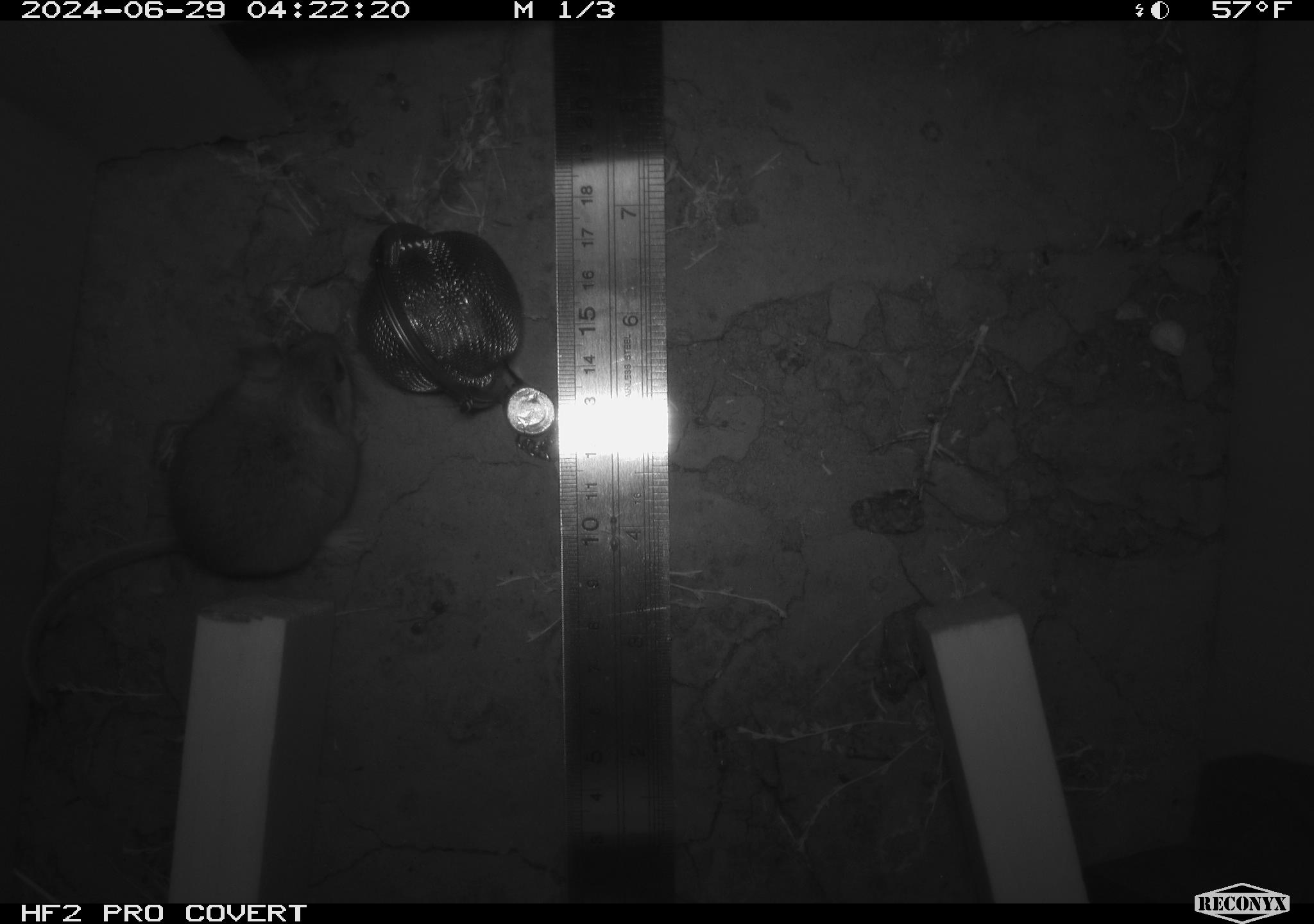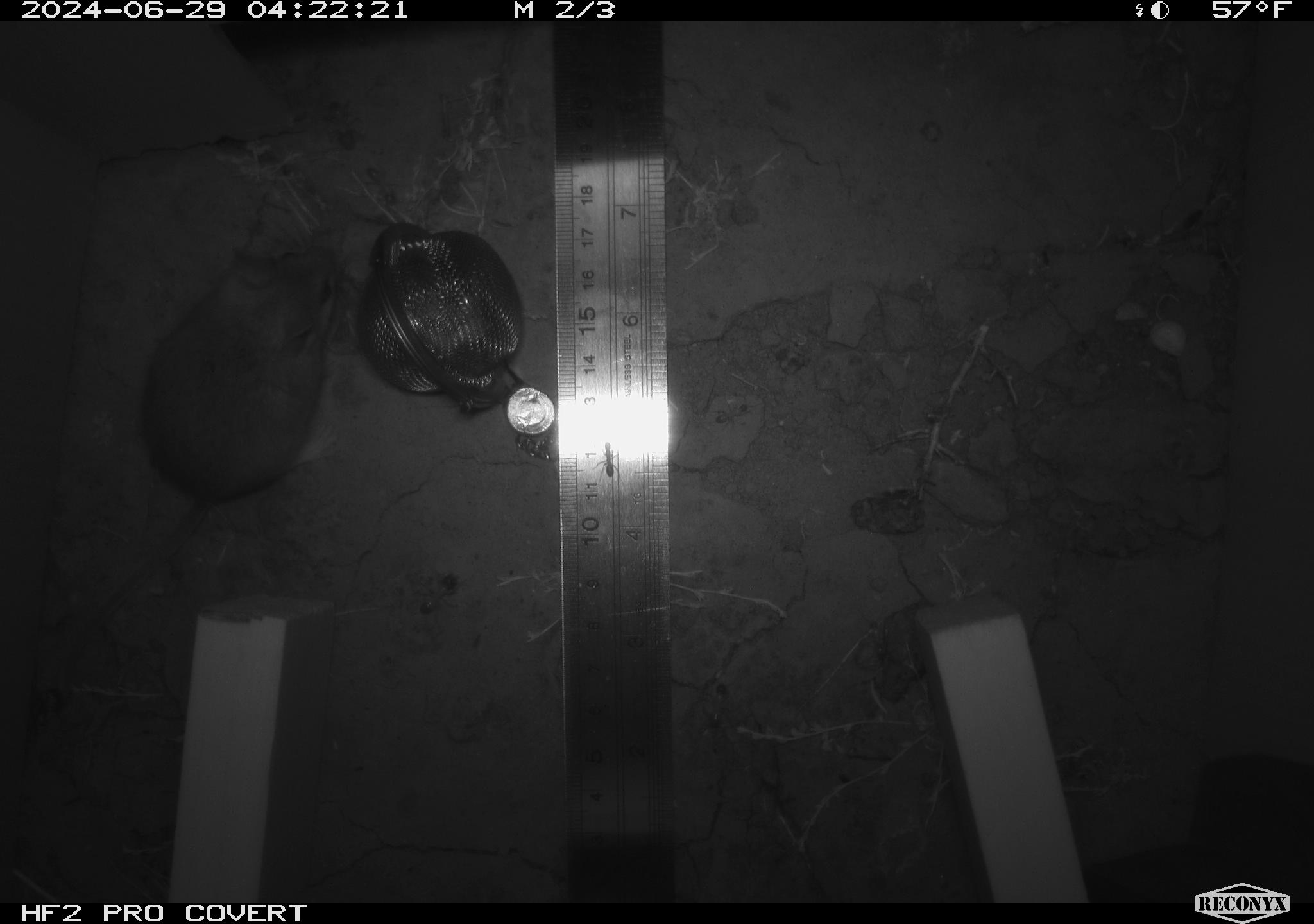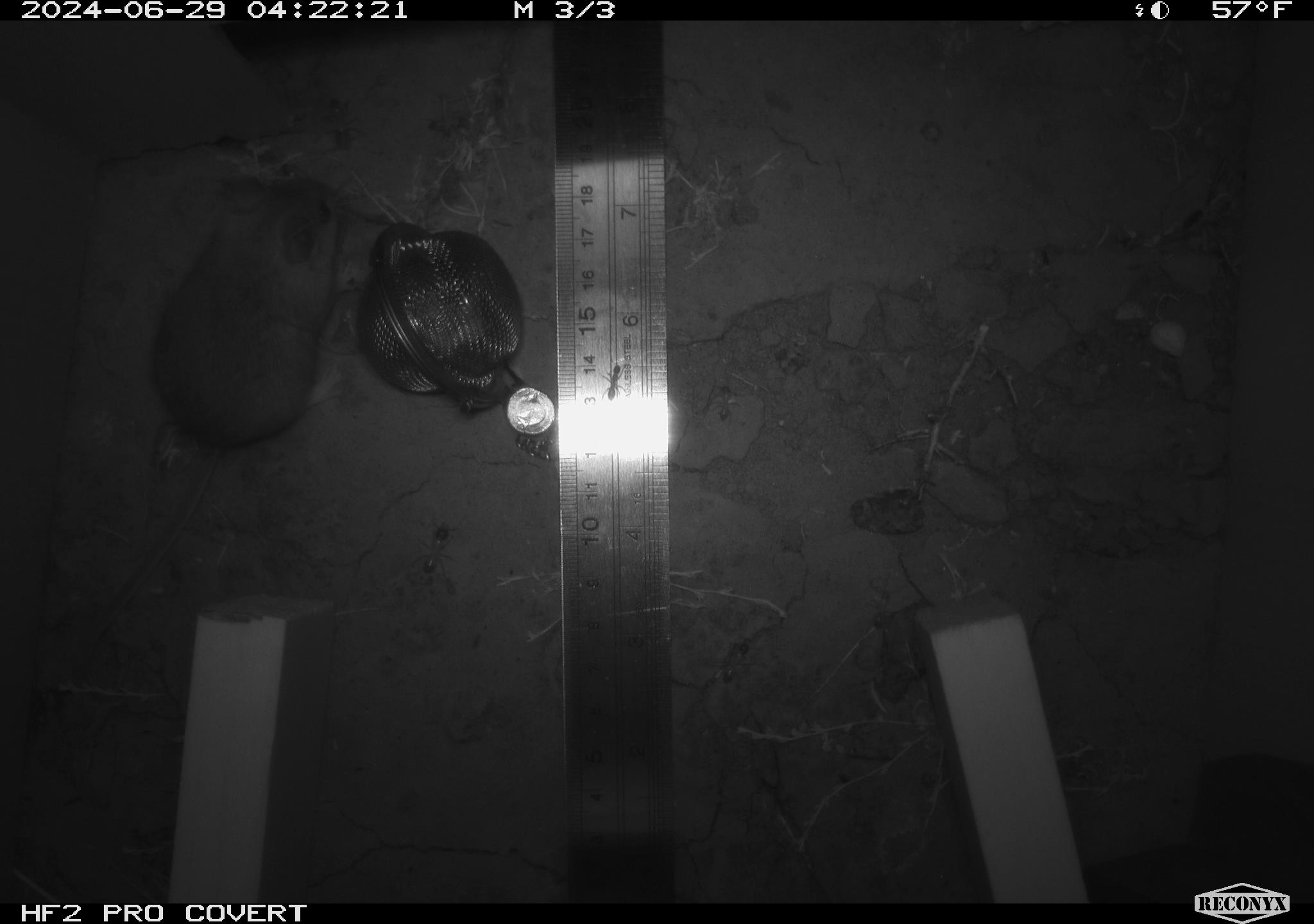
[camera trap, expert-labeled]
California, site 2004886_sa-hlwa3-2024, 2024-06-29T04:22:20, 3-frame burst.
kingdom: Animalia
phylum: Chordata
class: Mammalia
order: Rodentia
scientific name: Rodentia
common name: mouse species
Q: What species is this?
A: Mouse species (Rodentia).